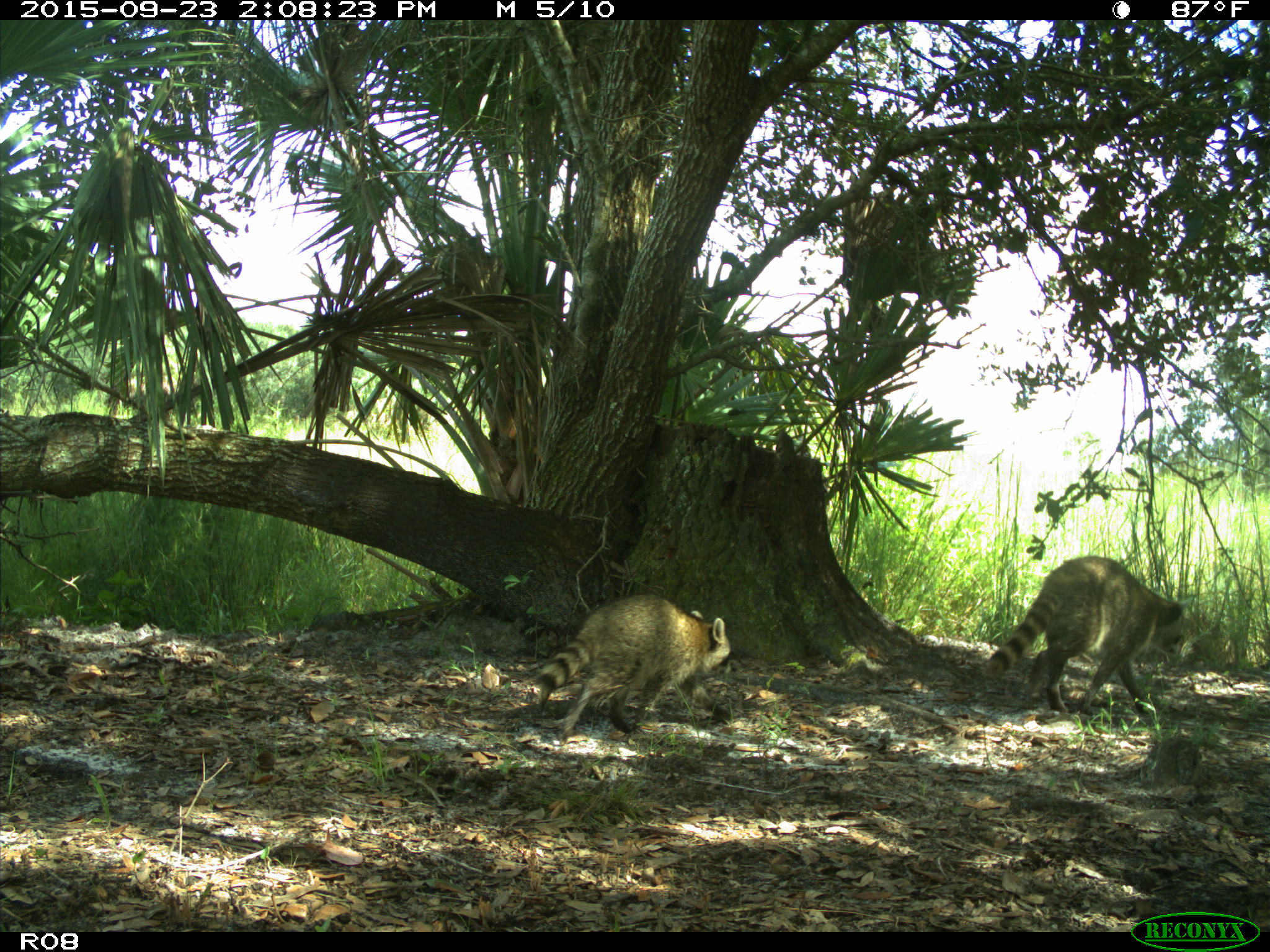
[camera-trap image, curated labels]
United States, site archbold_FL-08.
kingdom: Animalia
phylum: Chordata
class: Mammalia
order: Carnivora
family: Procyonidae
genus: Procyon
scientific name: Procyon lotor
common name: common raccoon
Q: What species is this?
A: Procyon lotor (common raccoon).